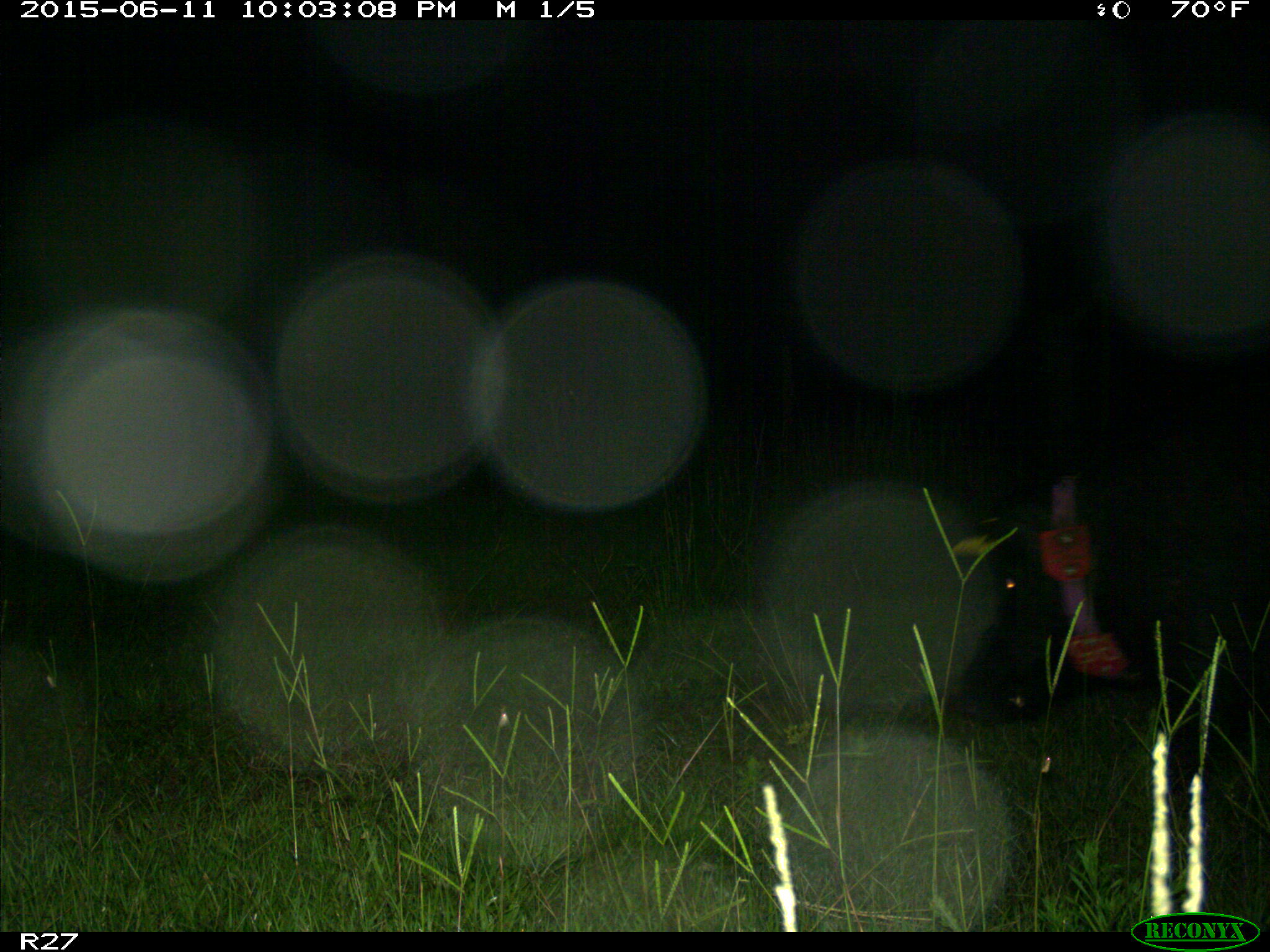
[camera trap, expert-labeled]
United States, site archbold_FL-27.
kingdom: Animalia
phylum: Chordata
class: Mammalia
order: Artiodactyla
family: Suidae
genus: Sus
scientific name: Sus scrofa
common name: wild boar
Sus scrofa (wild boar).